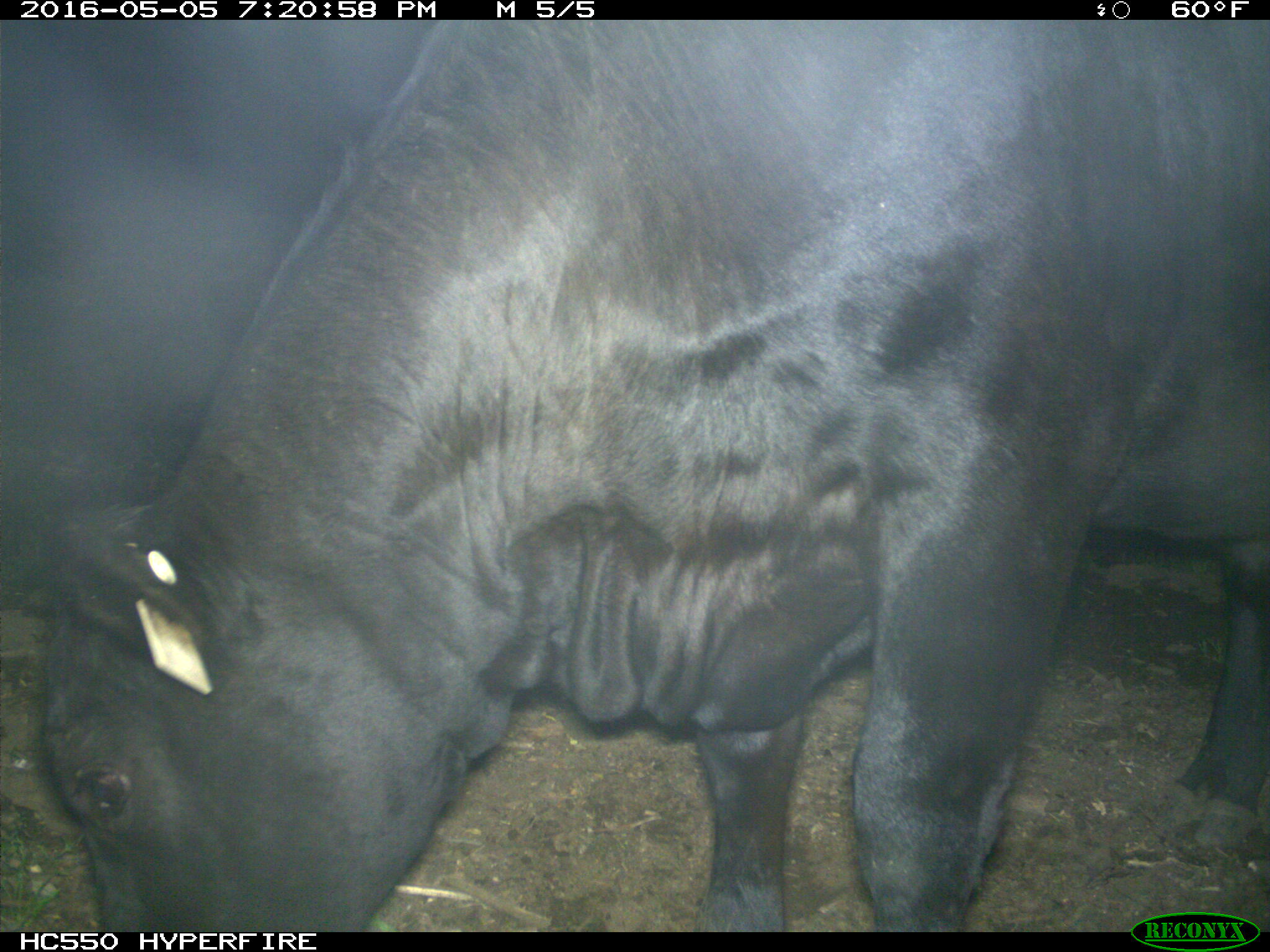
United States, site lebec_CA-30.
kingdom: Animalia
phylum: Chordata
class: Mammalia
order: Artiodactyla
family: Bovidae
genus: Bos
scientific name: Bos taurus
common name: domestic cow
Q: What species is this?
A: Bos taurus (domestic cow).